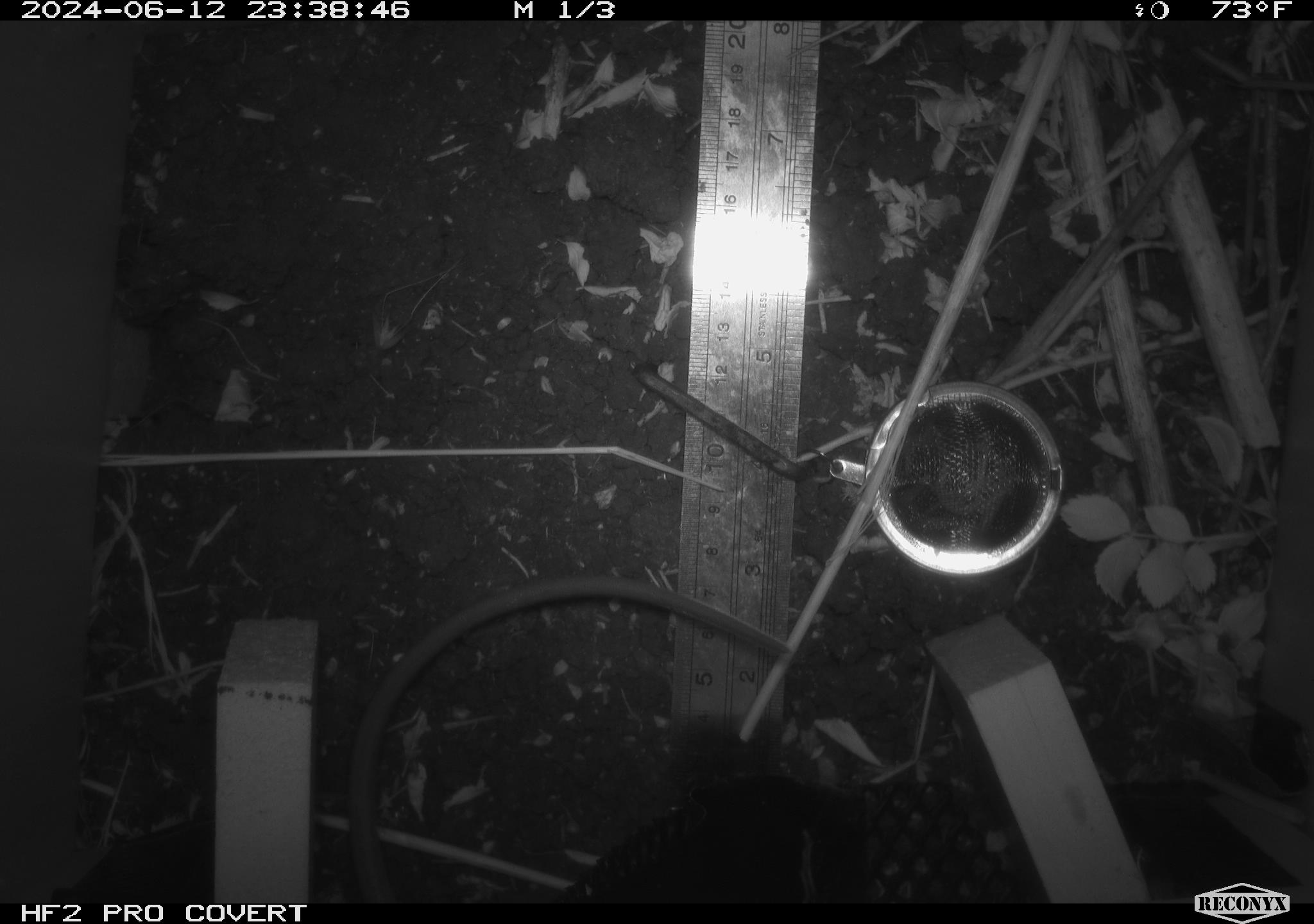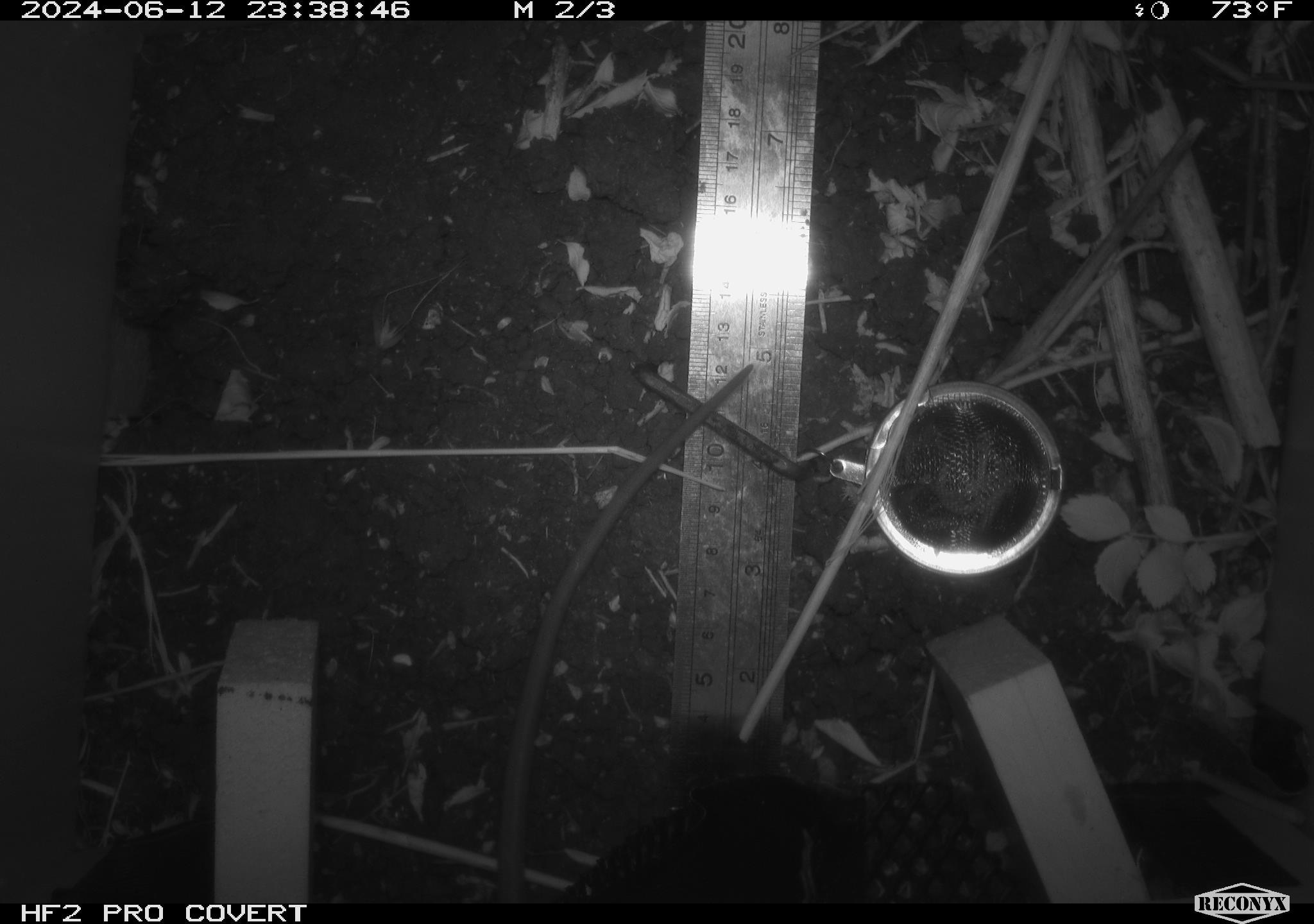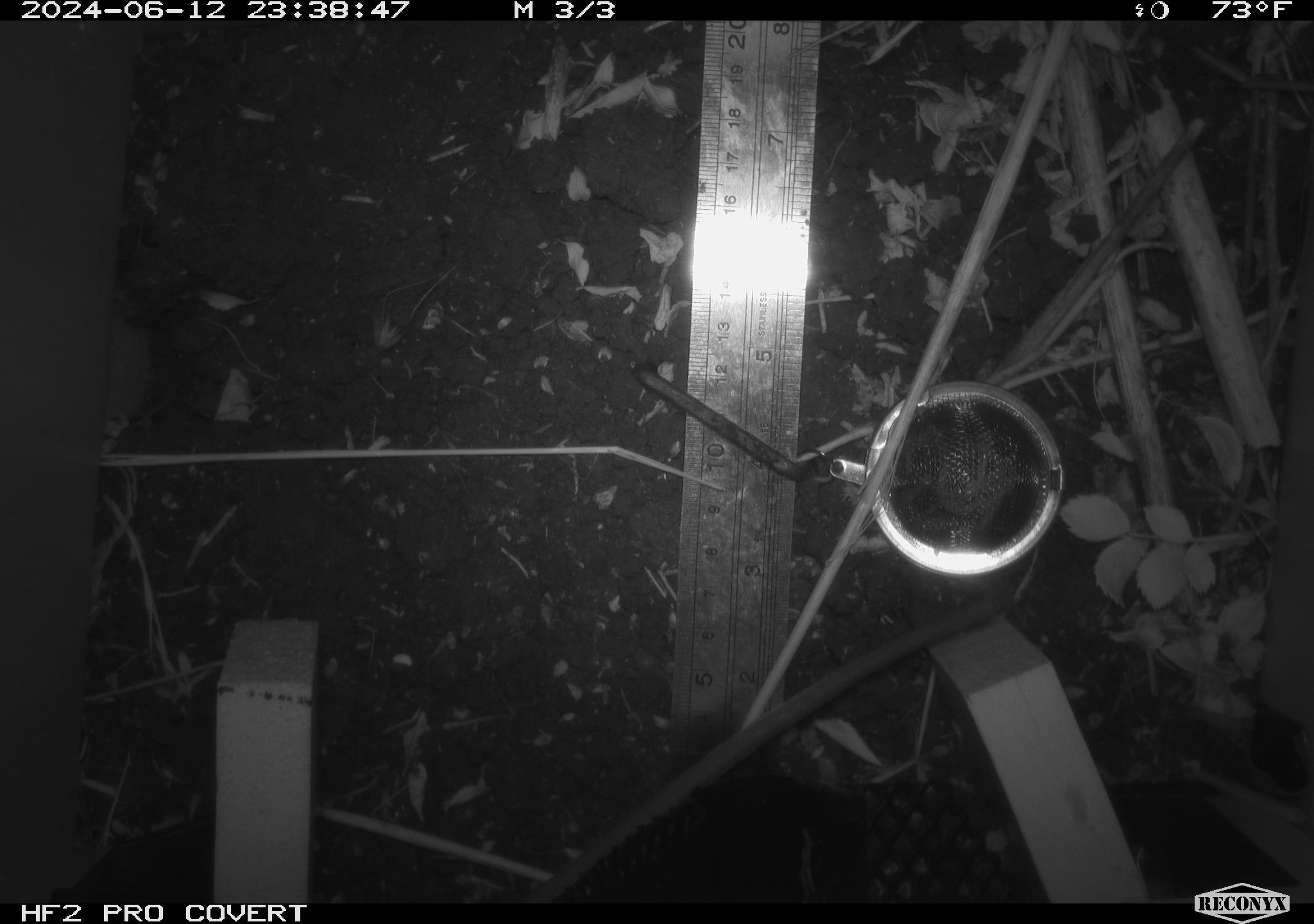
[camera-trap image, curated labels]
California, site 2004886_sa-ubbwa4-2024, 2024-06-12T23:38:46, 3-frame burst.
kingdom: Animalia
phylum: Chordata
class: Mammalia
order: Rodentia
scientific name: Rodentia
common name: woodrat or rat or mouse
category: woodrat or rat or mouse species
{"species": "woodrat or rat or mouse species (woodrat or rat or mouse) (Rodentia)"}